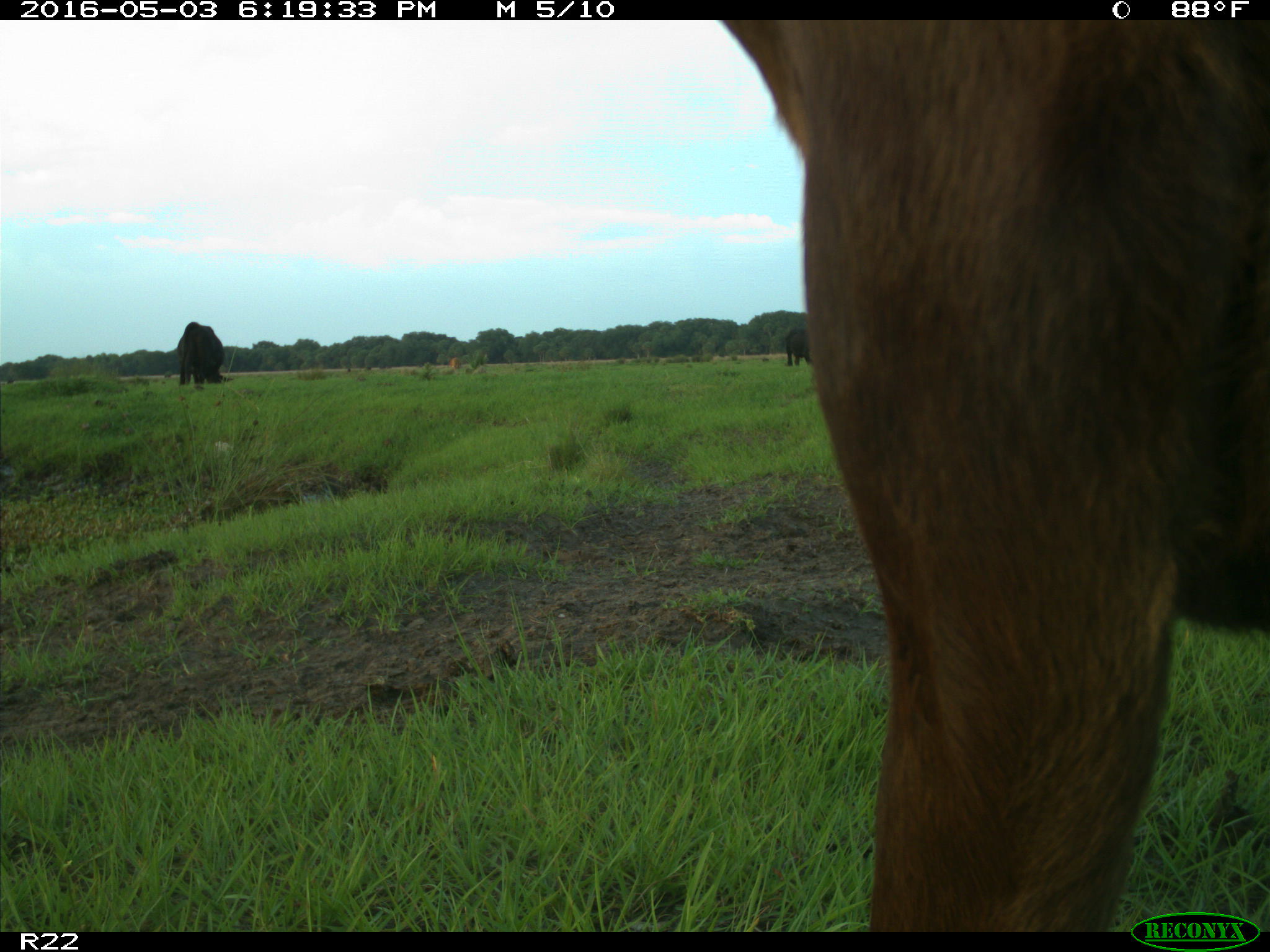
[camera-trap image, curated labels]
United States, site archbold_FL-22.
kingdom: Animalia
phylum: Chordata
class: Mammalia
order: Artiodactyla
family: Bovidae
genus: Bos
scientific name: Bos taurus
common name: domestic cow